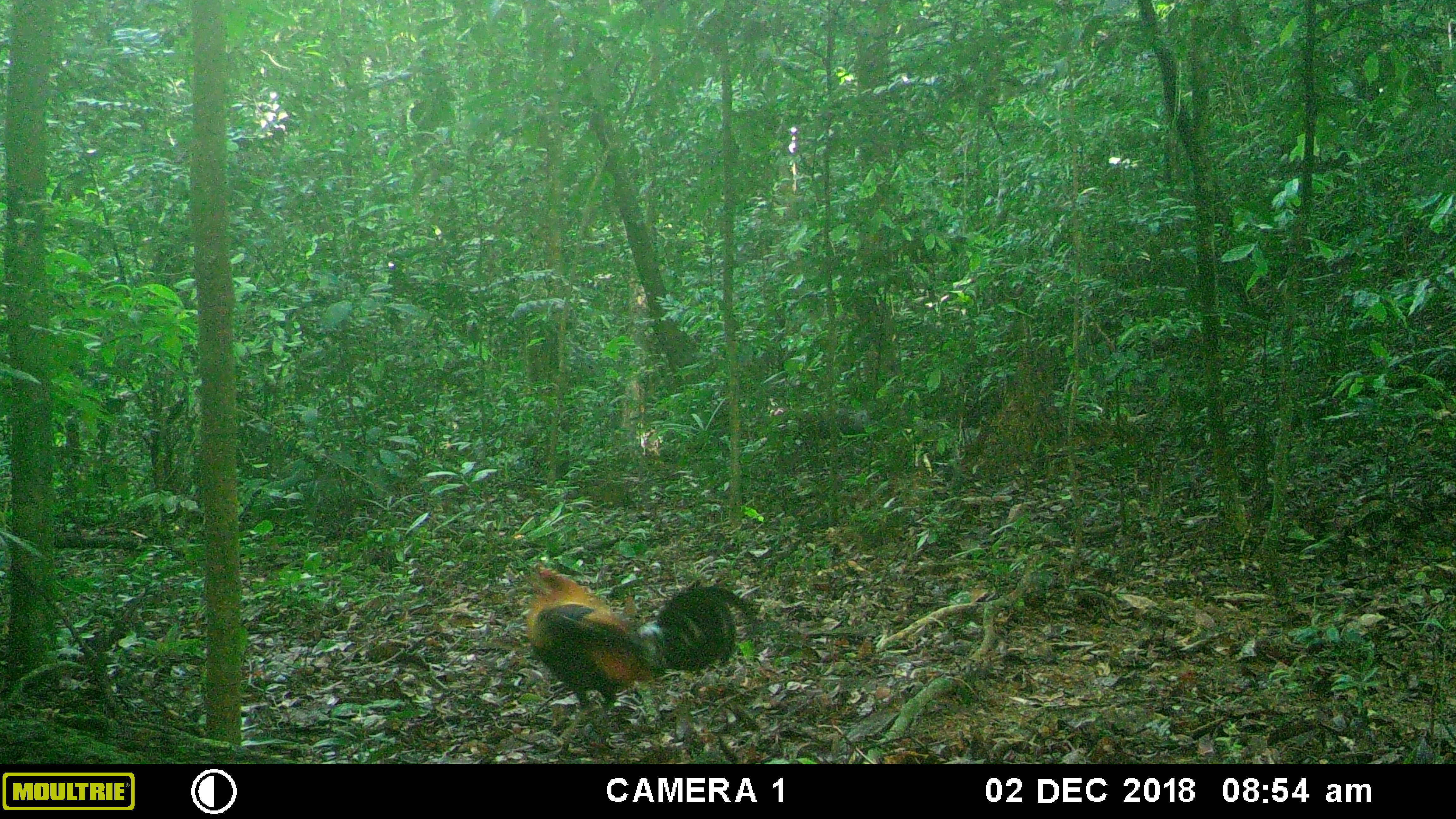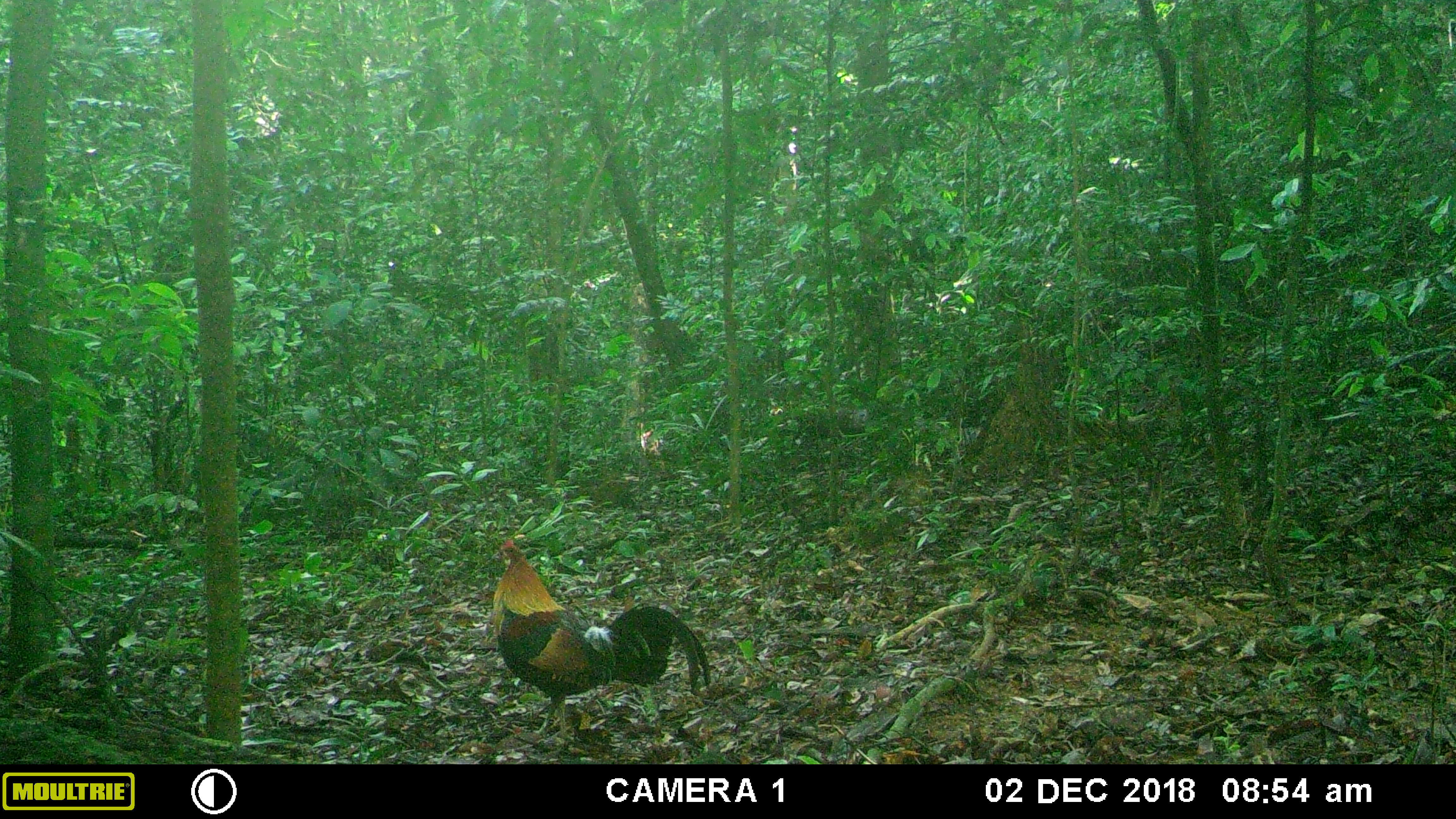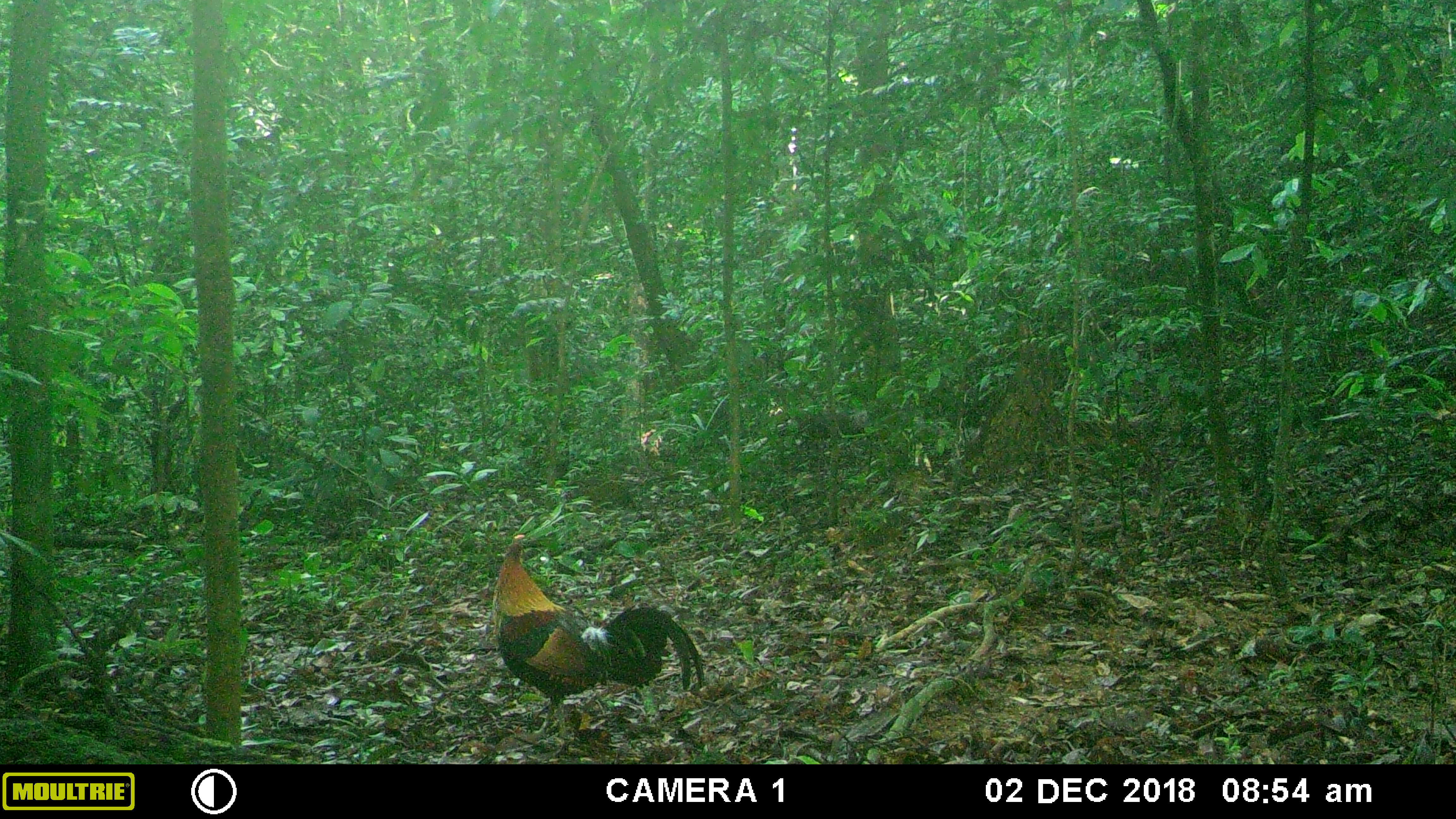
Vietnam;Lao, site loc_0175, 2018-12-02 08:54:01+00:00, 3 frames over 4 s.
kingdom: Animalia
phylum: Chordata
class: Aves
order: Galliformes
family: Phasianidae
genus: Gallus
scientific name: Gallus gallus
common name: red junglefowl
Red junglefowl (Gallus gallus). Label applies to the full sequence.